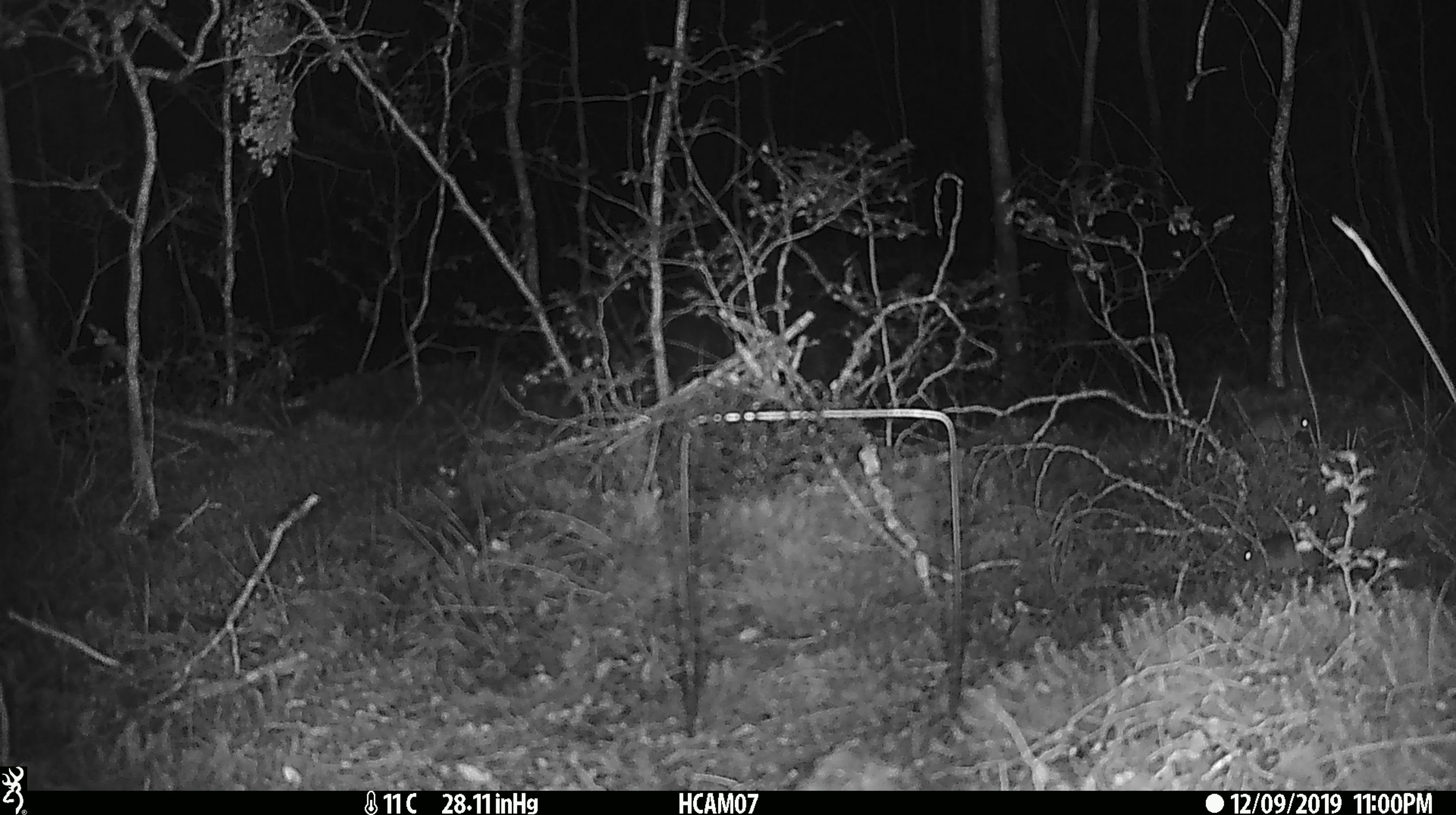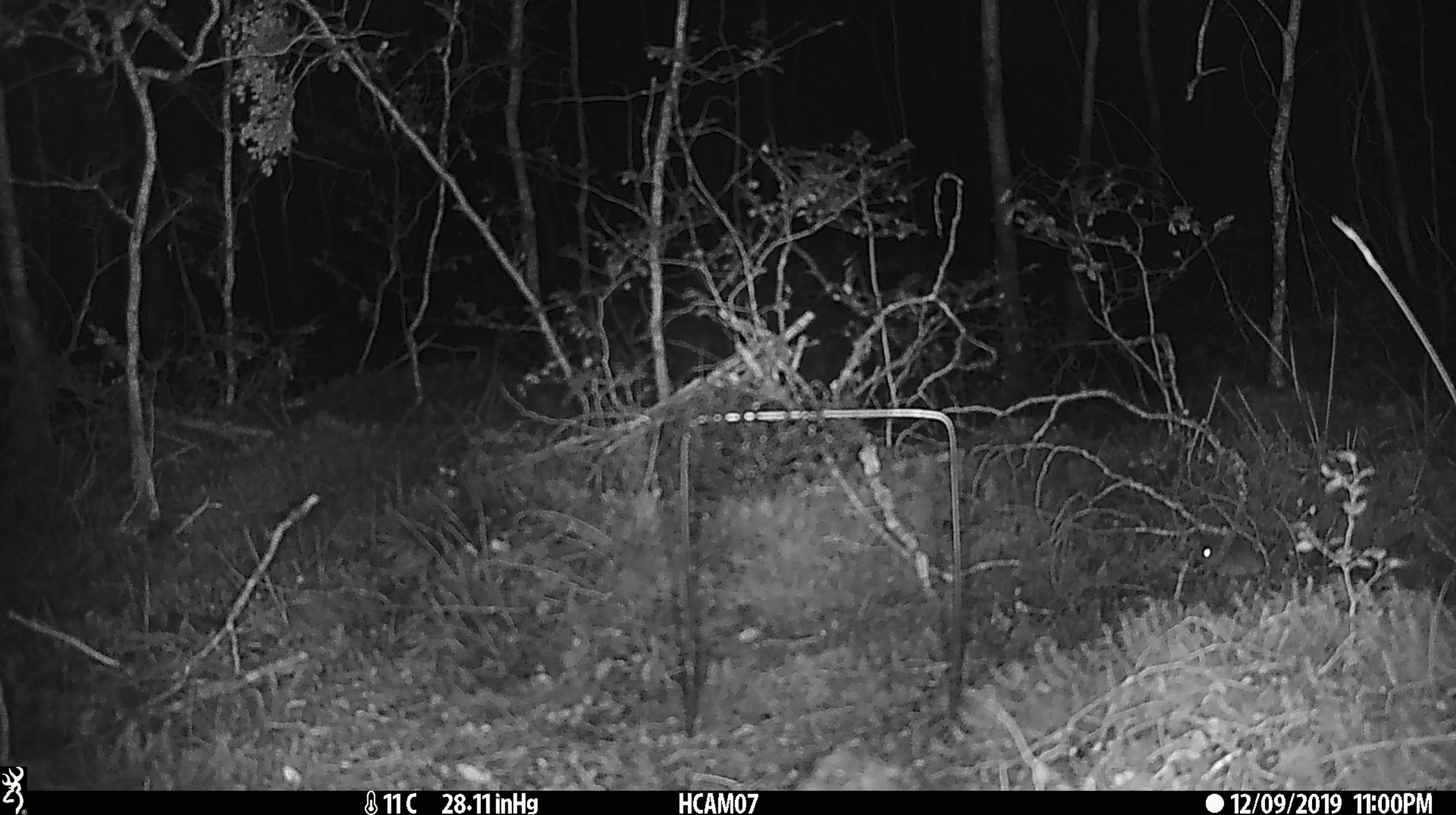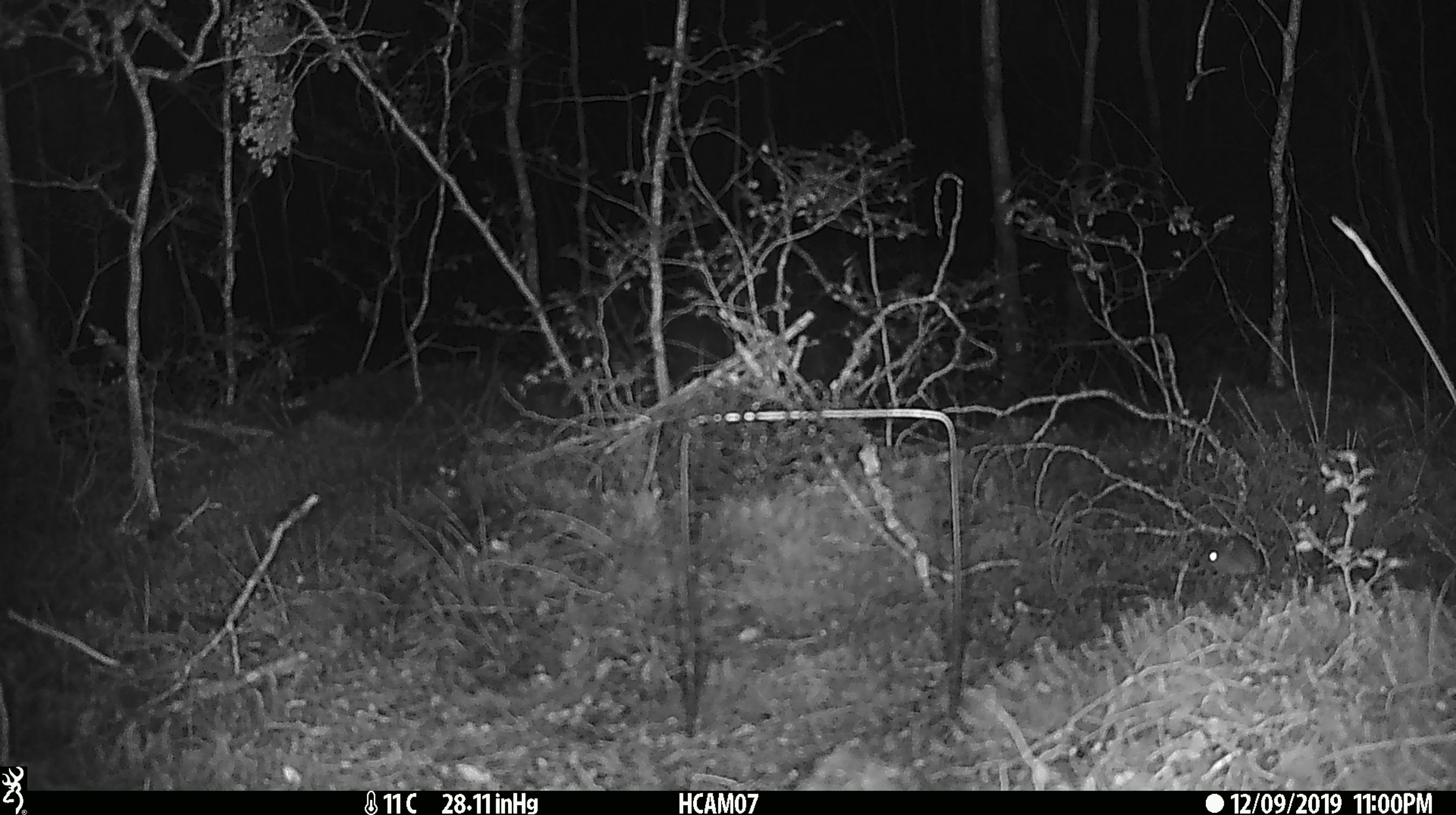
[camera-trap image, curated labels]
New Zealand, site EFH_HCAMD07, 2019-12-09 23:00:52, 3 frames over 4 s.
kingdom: Animalia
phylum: Chordata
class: Mammalia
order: Rodentia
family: Muridae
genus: Mus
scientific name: Mus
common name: mouse